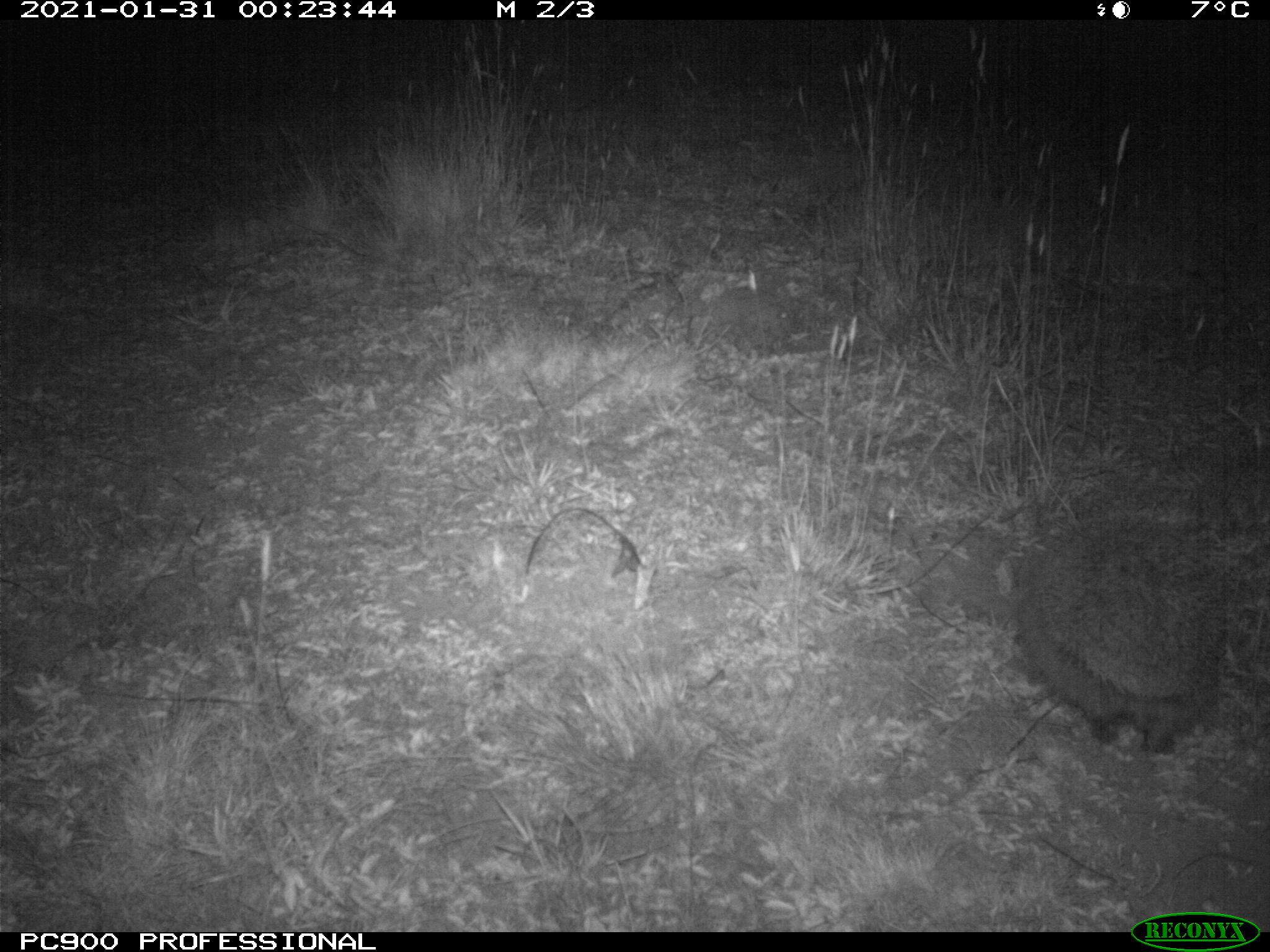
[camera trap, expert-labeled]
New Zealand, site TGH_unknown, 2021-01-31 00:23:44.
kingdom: Animalia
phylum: Chordata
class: Mammalia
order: Eulipotyphla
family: Erinaceidae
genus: Erinaceus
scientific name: Erinaceus europaeus europaeus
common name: european hedgehog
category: hedgehog